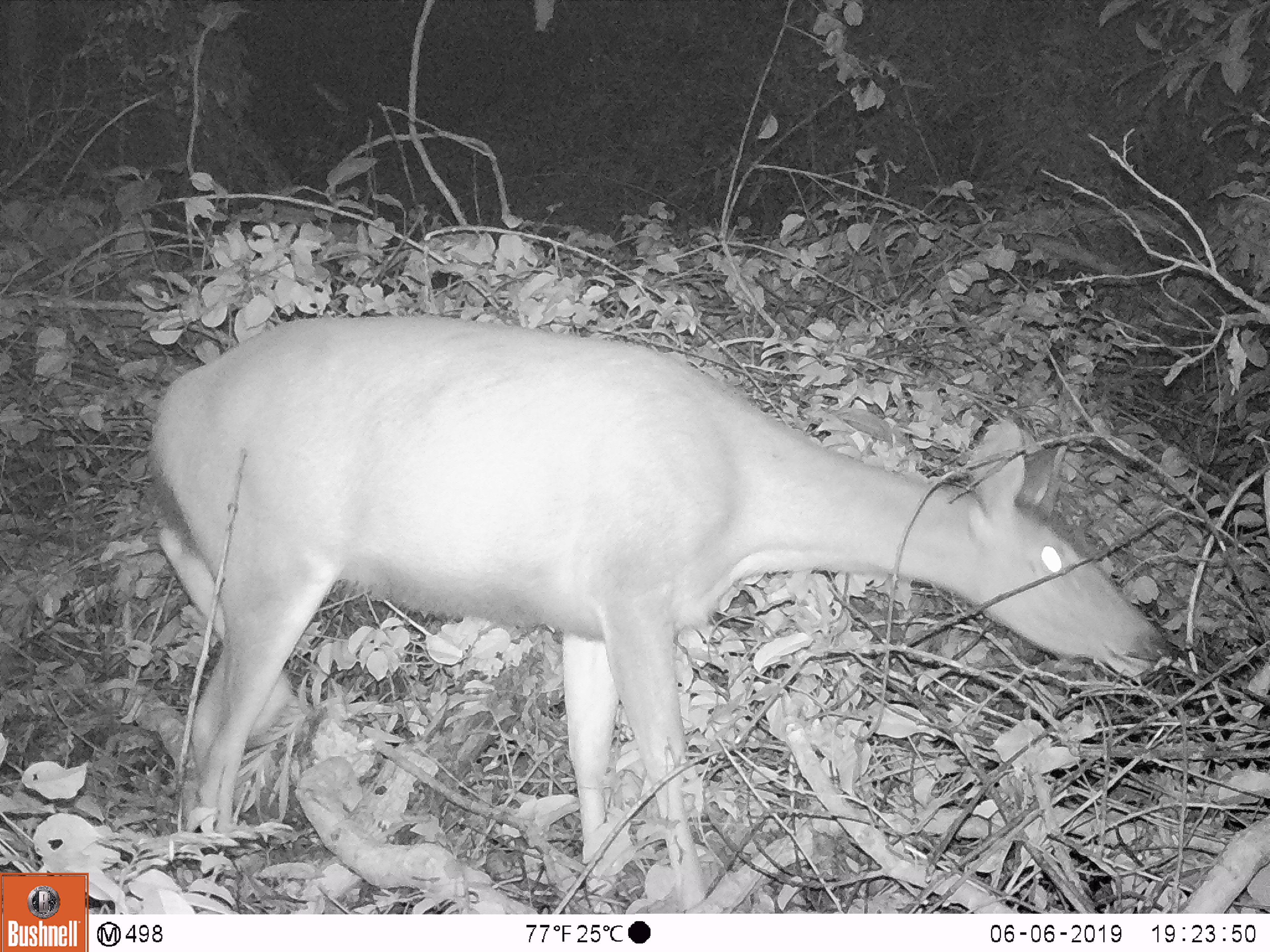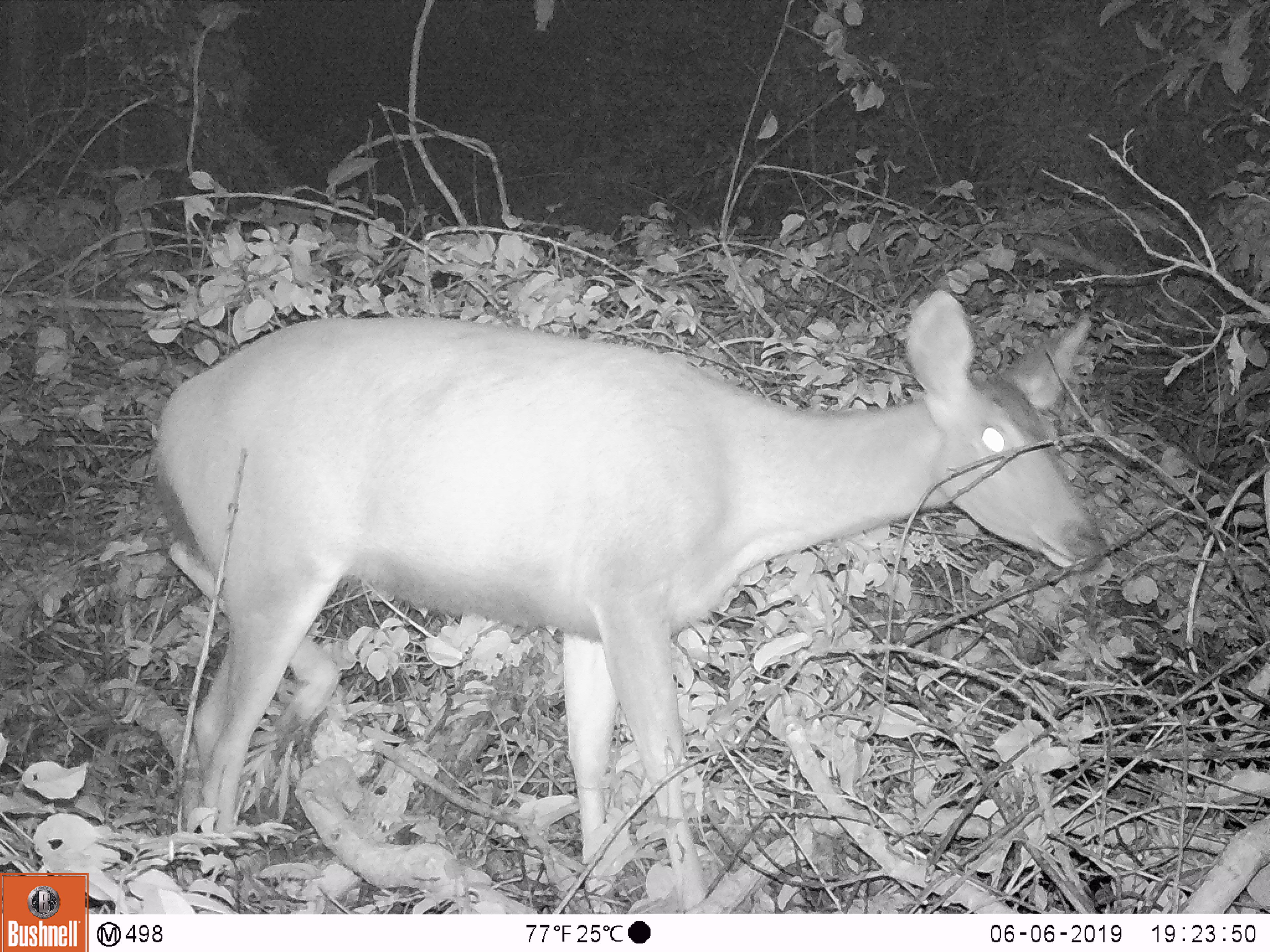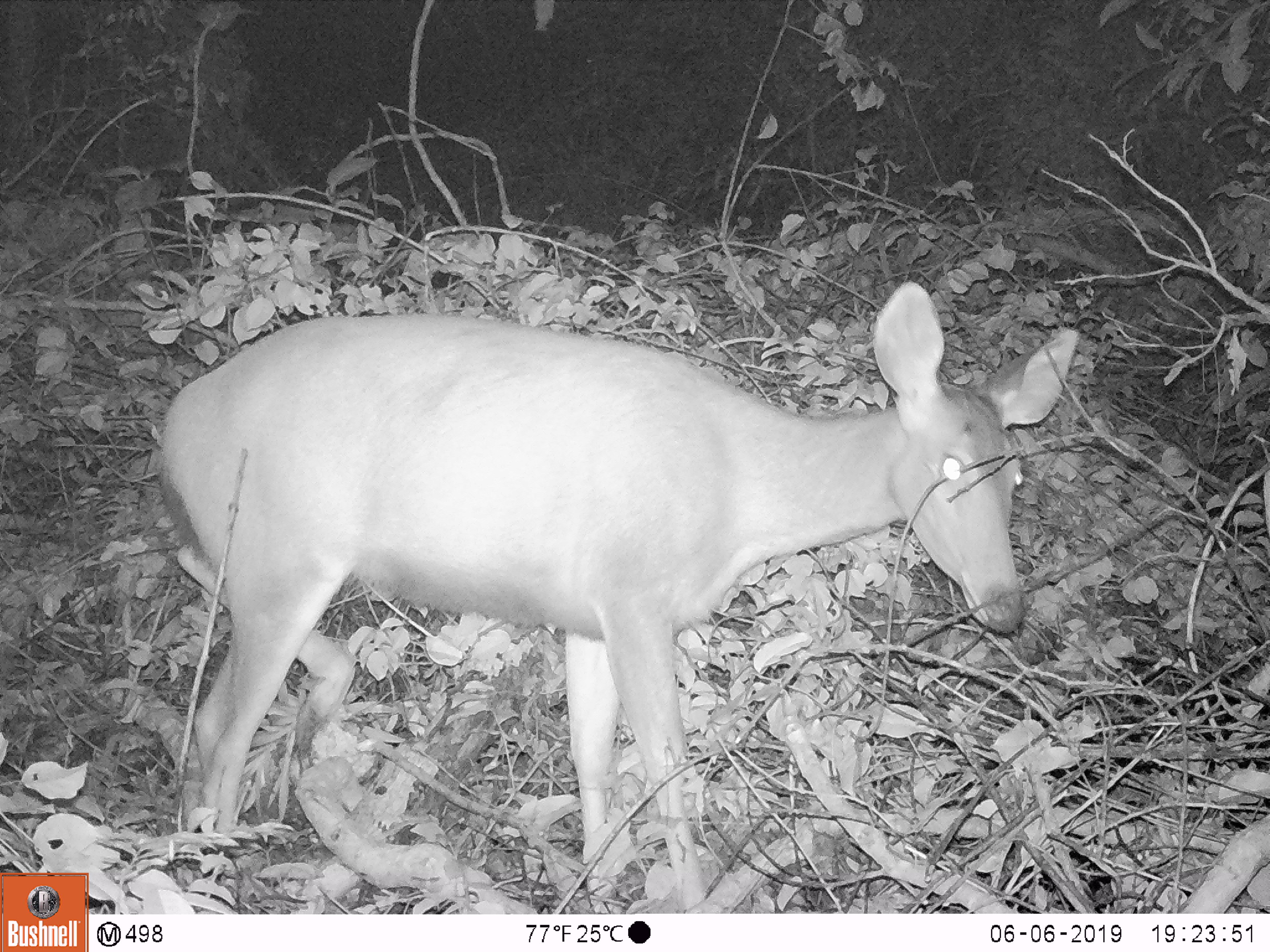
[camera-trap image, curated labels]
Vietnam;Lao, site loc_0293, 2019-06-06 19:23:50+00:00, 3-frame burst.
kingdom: Animalia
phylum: Chordata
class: Mammalia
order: Artiodactyla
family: Cervidae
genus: Rusa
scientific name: Rusa unicolor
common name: sambar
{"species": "sambar (Rusa unicolor)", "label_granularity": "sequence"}